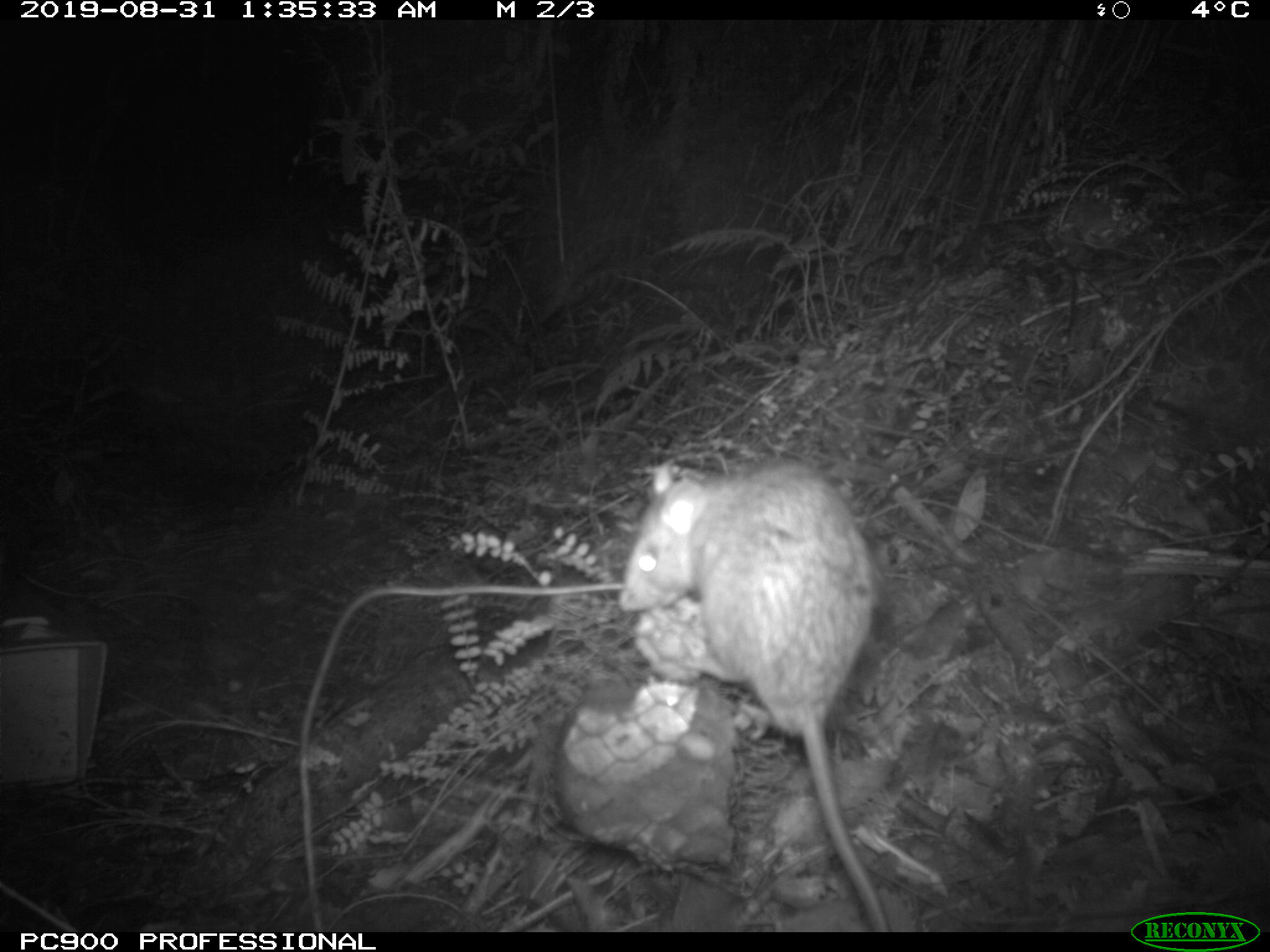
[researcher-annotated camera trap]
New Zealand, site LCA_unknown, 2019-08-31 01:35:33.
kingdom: Animalia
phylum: Chordata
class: Mammalia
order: Rodentia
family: Muridae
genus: Rattus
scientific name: Rattus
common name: rat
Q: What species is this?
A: Rat (Rattus).